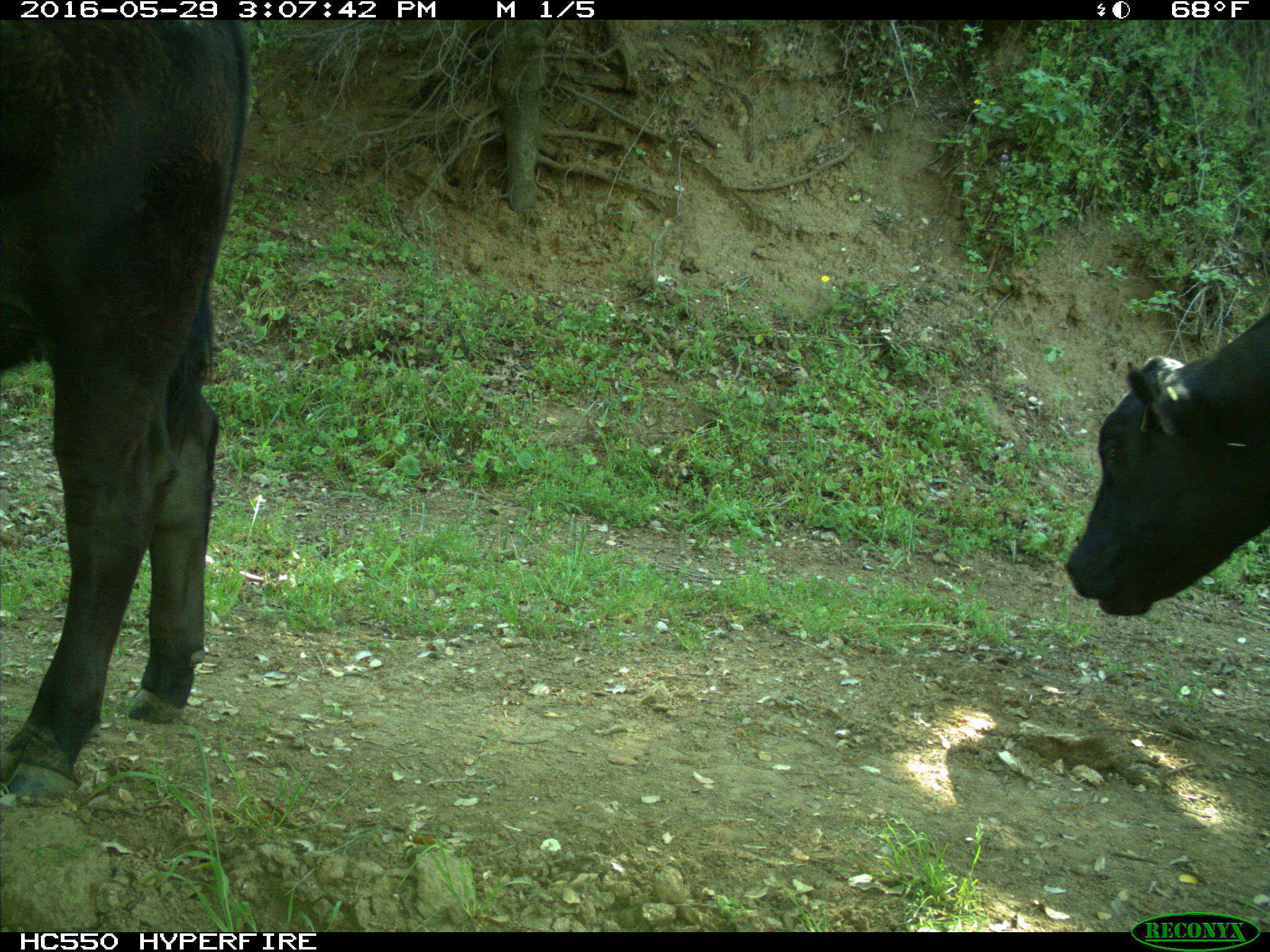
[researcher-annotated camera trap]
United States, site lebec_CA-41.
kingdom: Animalia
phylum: Chordata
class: Mammalia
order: Artiodactyla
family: Bovidae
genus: Bos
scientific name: Bos taurus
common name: domestic cow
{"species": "Bos taurus (domestic cow)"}